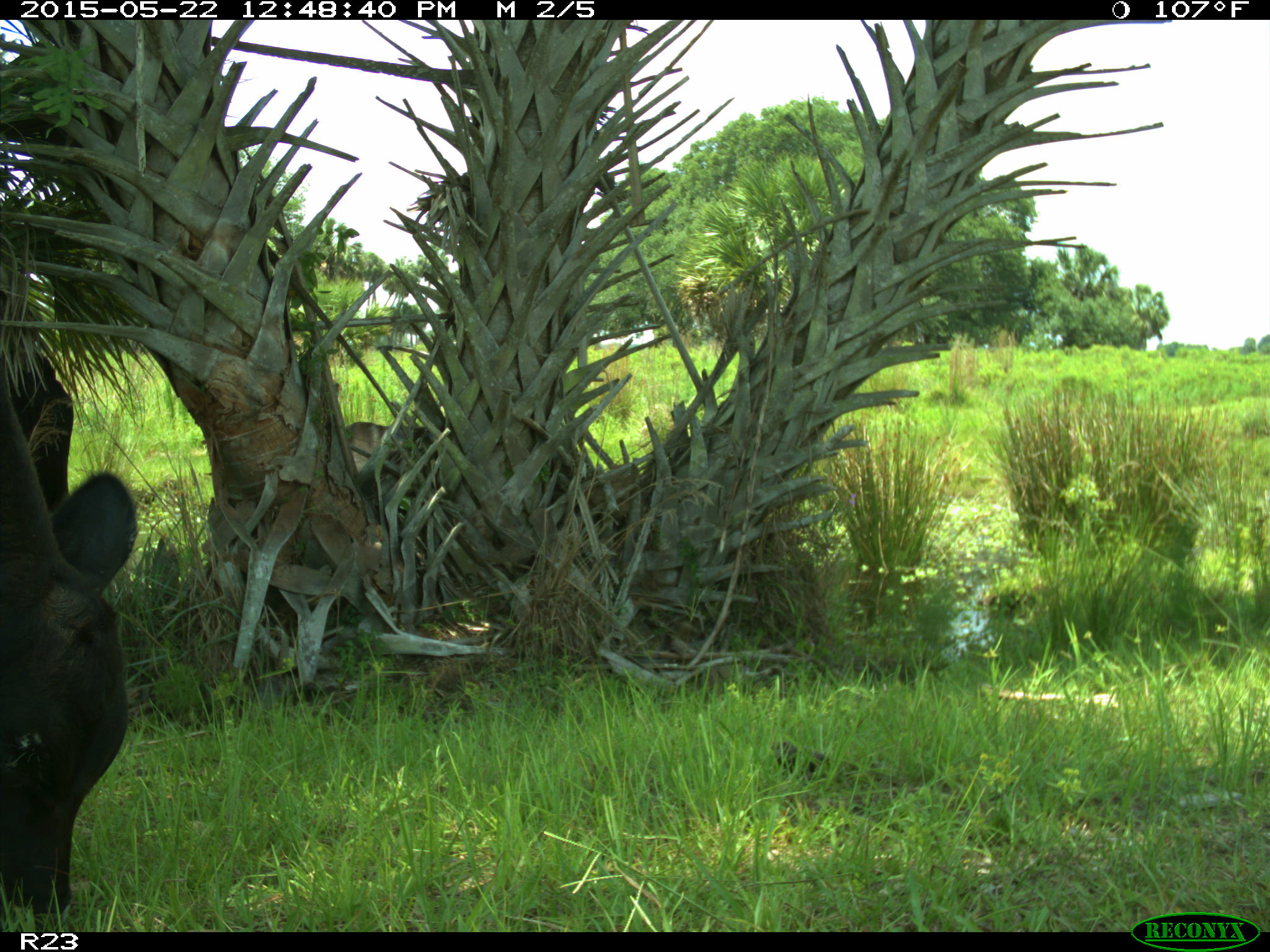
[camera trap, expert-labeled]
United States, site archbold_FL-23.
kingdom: Animalia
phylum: Chordata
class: Mammalia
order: Artiodactyla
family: Bovidae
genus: Bos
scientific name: Bos taurus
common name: domestic cow